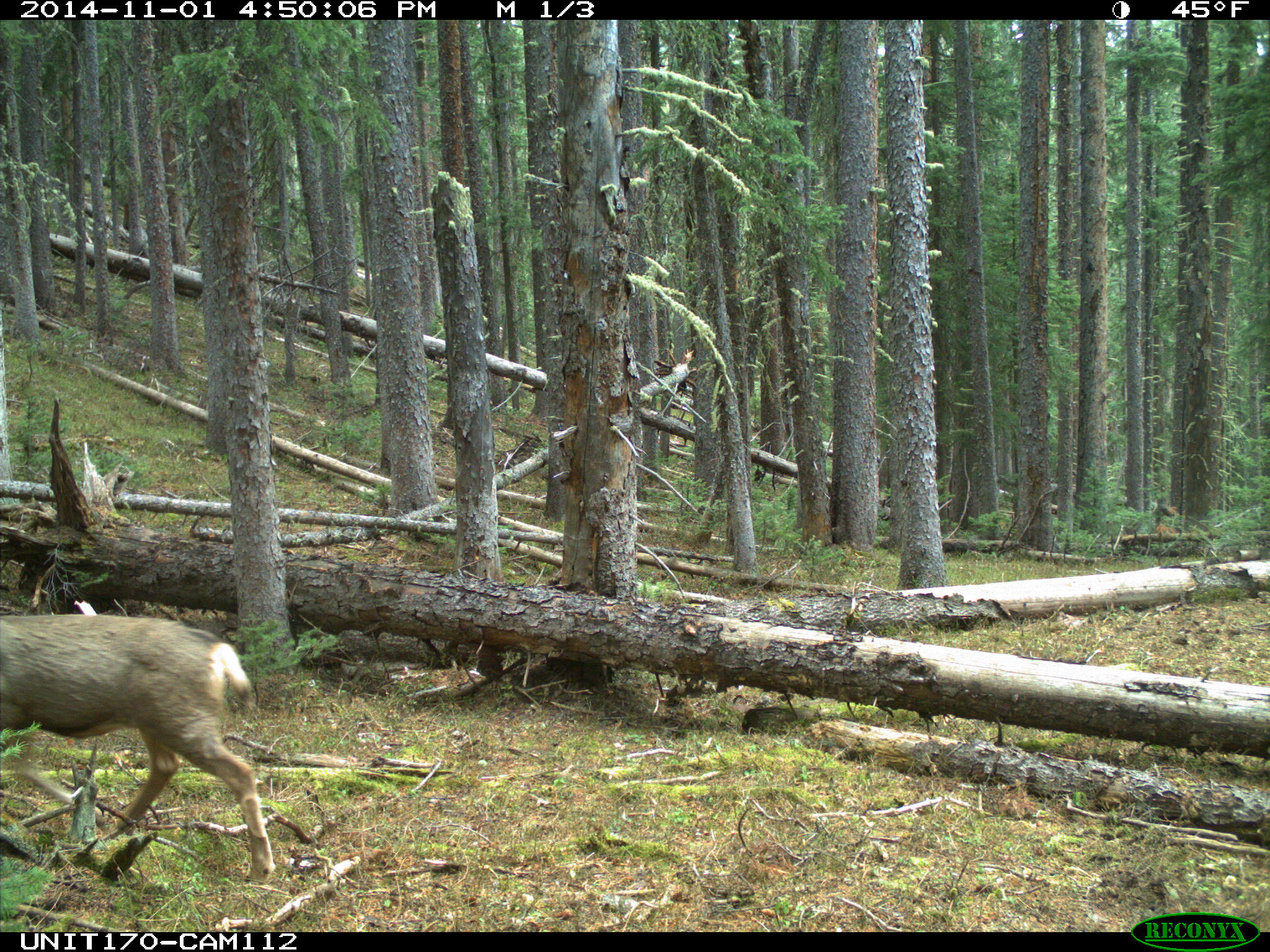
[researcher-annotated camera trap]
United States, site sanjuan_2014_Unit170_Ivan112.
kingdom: Animalia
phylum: Chordata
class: Mammalia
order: Artiodactyla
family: Cervidae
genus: Odocoileus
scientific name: Odocoileus hemionus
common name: mule deer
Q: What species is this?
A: Odocoileus hemionus (mule deer).